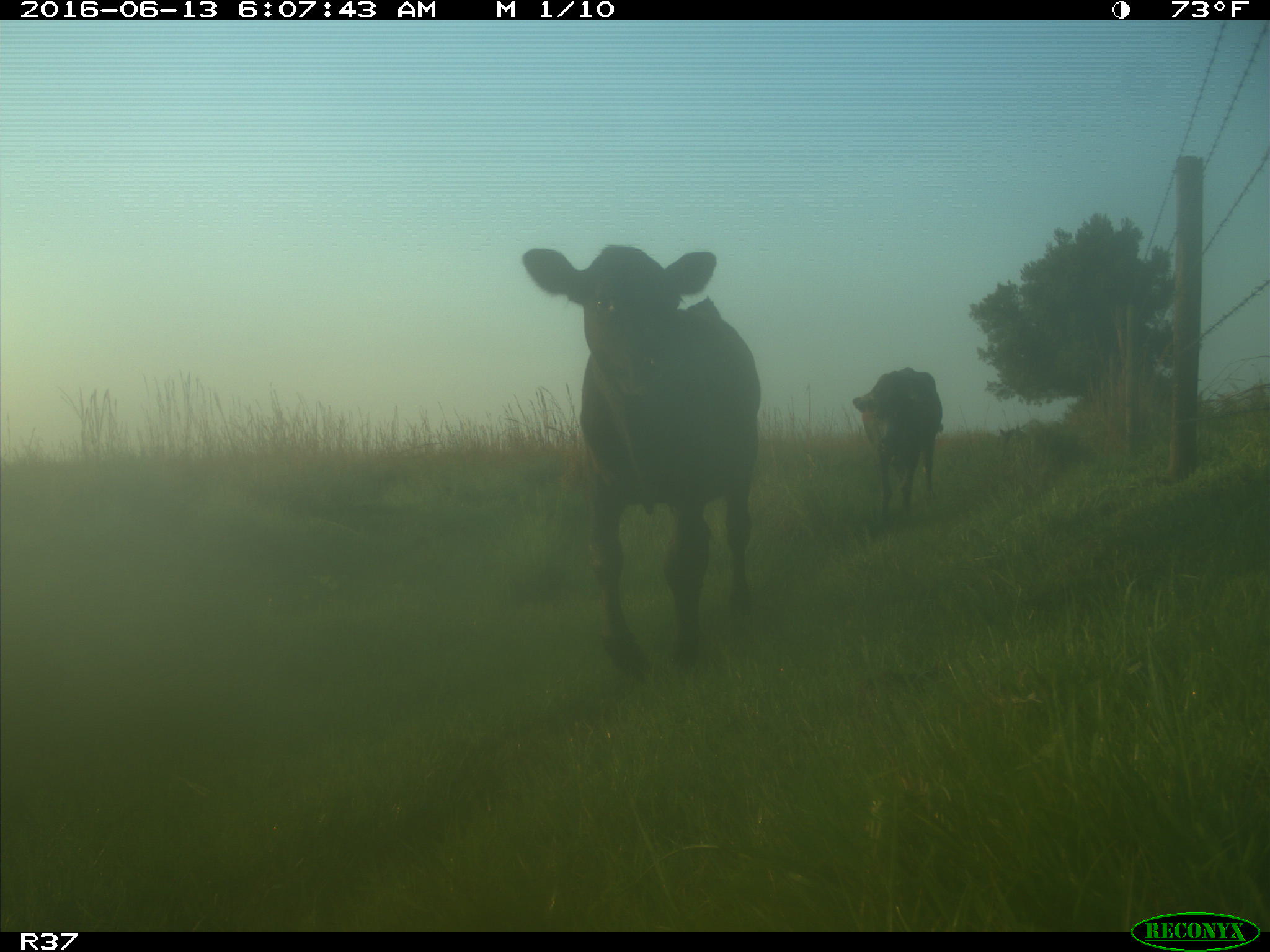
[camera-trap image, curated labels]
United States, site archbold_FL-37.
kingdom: Animalia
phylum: Chordata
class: Mammalia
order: Artiodactyla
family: Bovidae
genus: Bos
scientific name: Bos taurus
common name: domestic cow